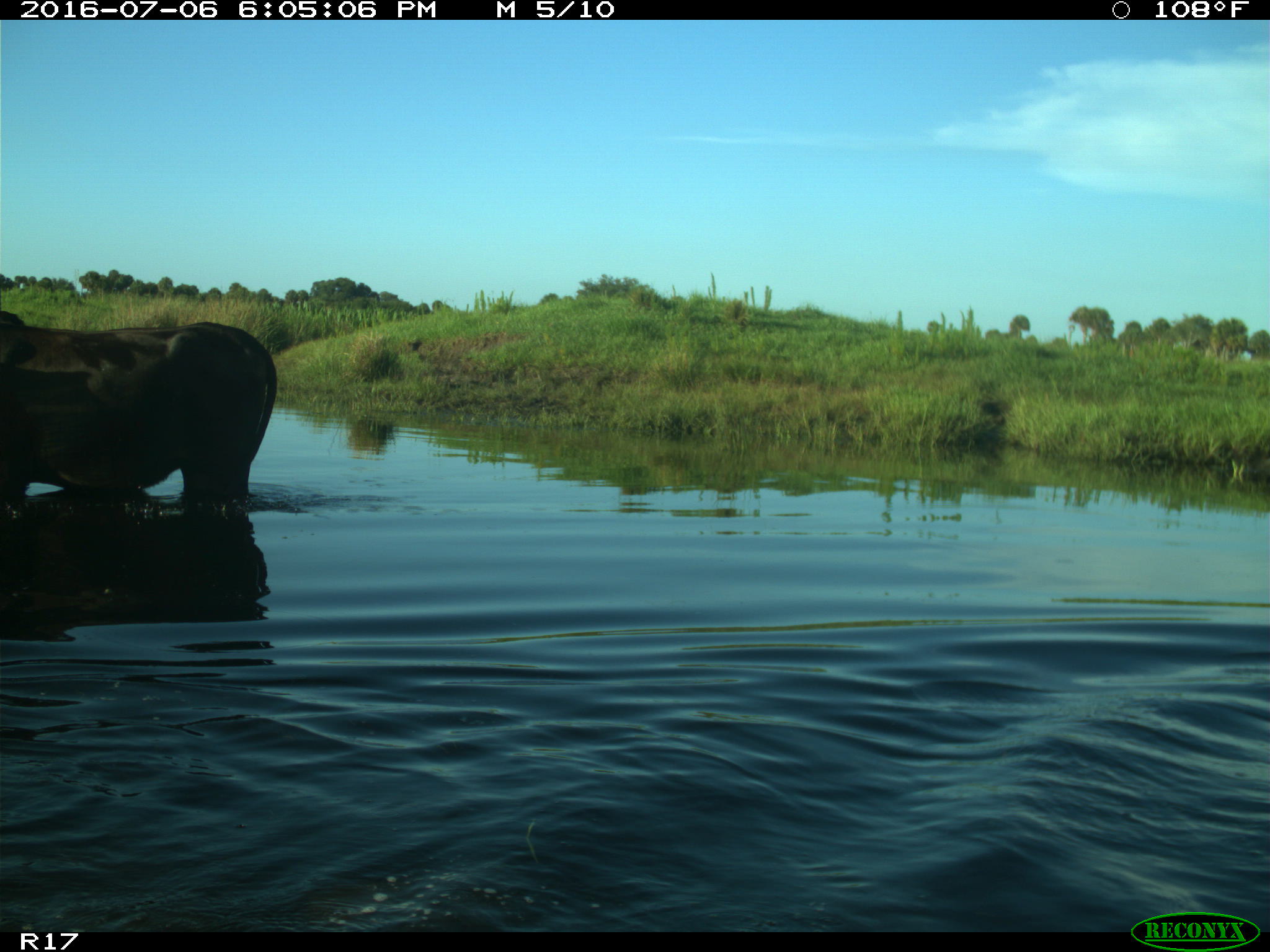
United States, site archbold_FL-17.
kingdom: Animalia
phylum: Chordata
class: Mammalia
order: Artiodactyla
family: Bovidae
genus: Bos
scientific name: Bos taurus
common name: domestic cow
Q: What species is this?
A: Bos taurus (domestic cow).